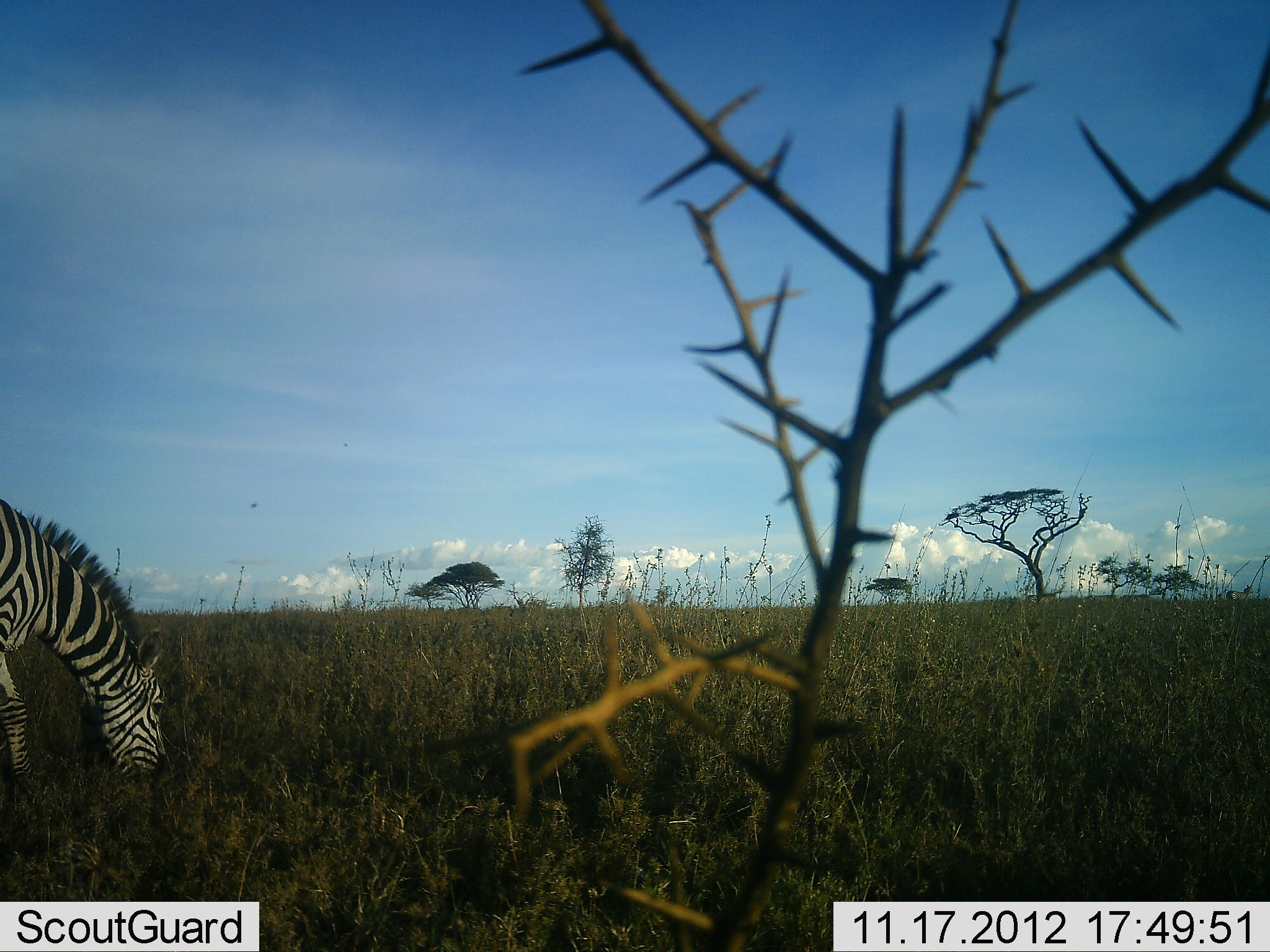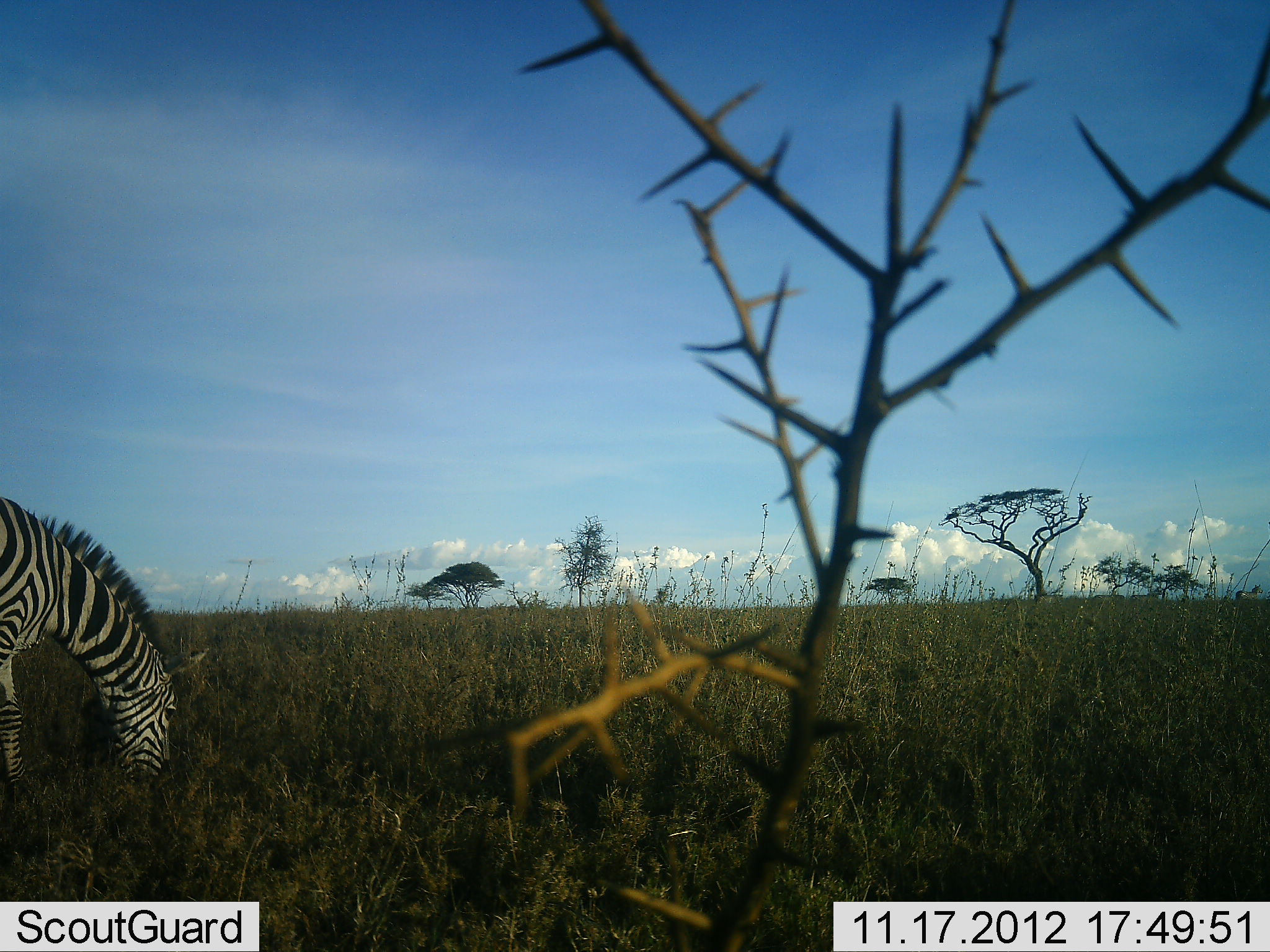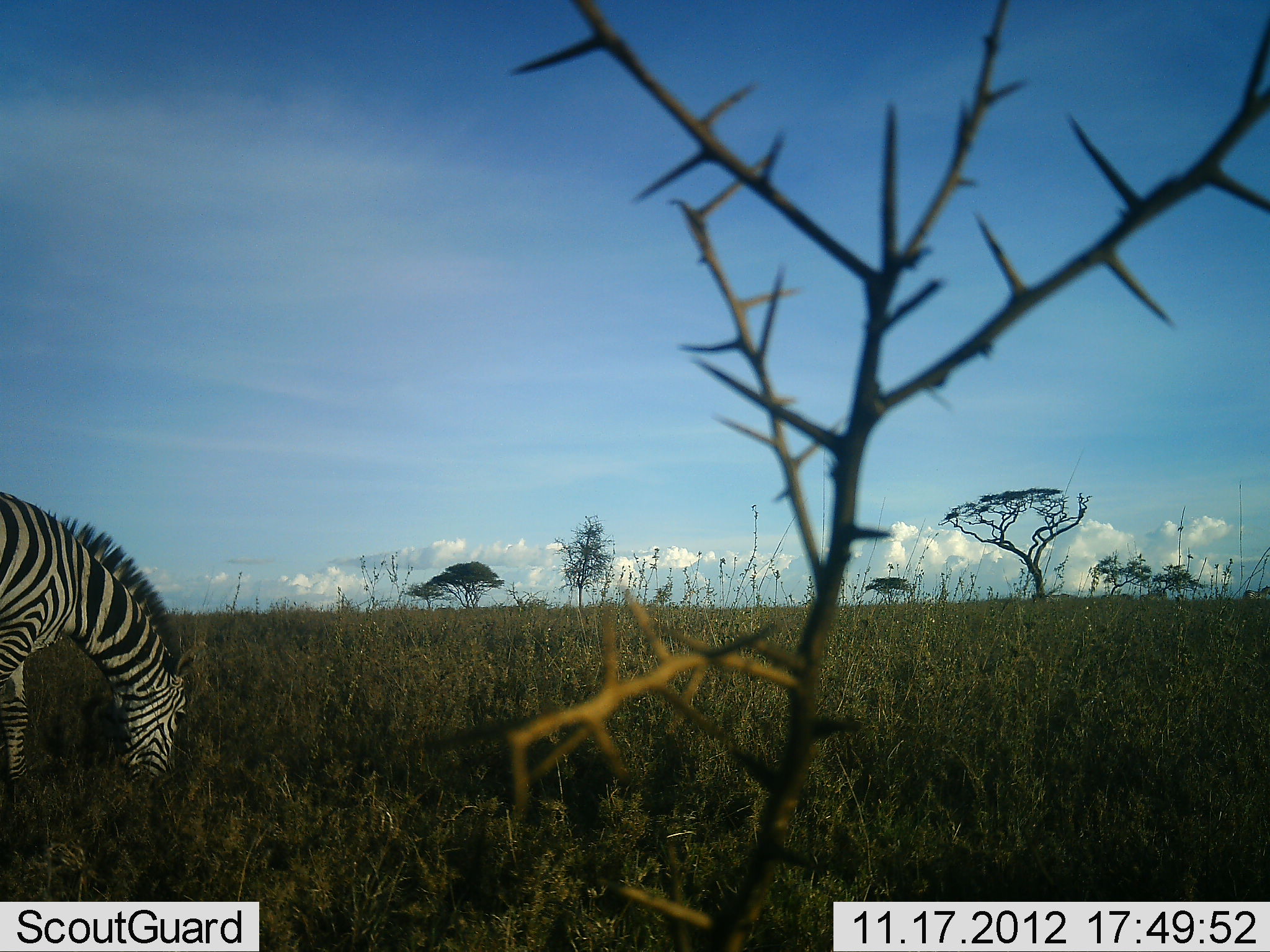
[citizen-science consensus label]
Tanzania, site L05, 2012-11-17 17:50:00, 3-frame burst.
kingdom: Animalia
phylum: Chordata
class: Mammalia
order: Perissodactyla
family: Equidae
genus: Equus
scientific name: Equus quagga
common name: plains zebra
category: zebra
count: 1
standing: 20%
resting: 0%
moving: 0%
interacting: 0%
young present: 0%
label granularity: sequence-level